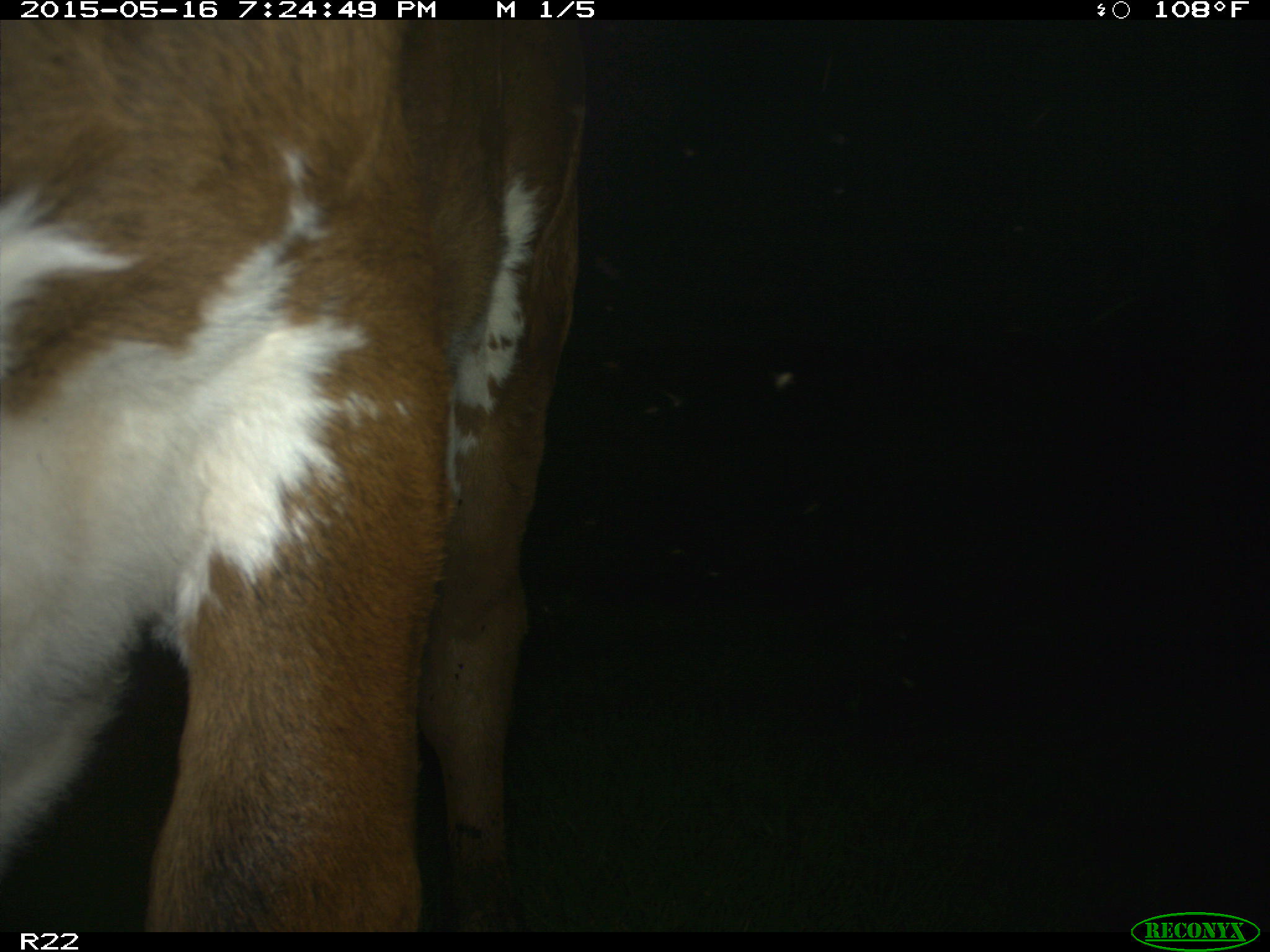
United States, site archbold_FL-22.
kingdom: Animalia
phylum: Chordata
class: Mammalia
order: Artiodactyla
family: Bovidae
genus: Bos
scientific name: Bos taurus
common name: domestic cow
Bos taurus (domestic cow).